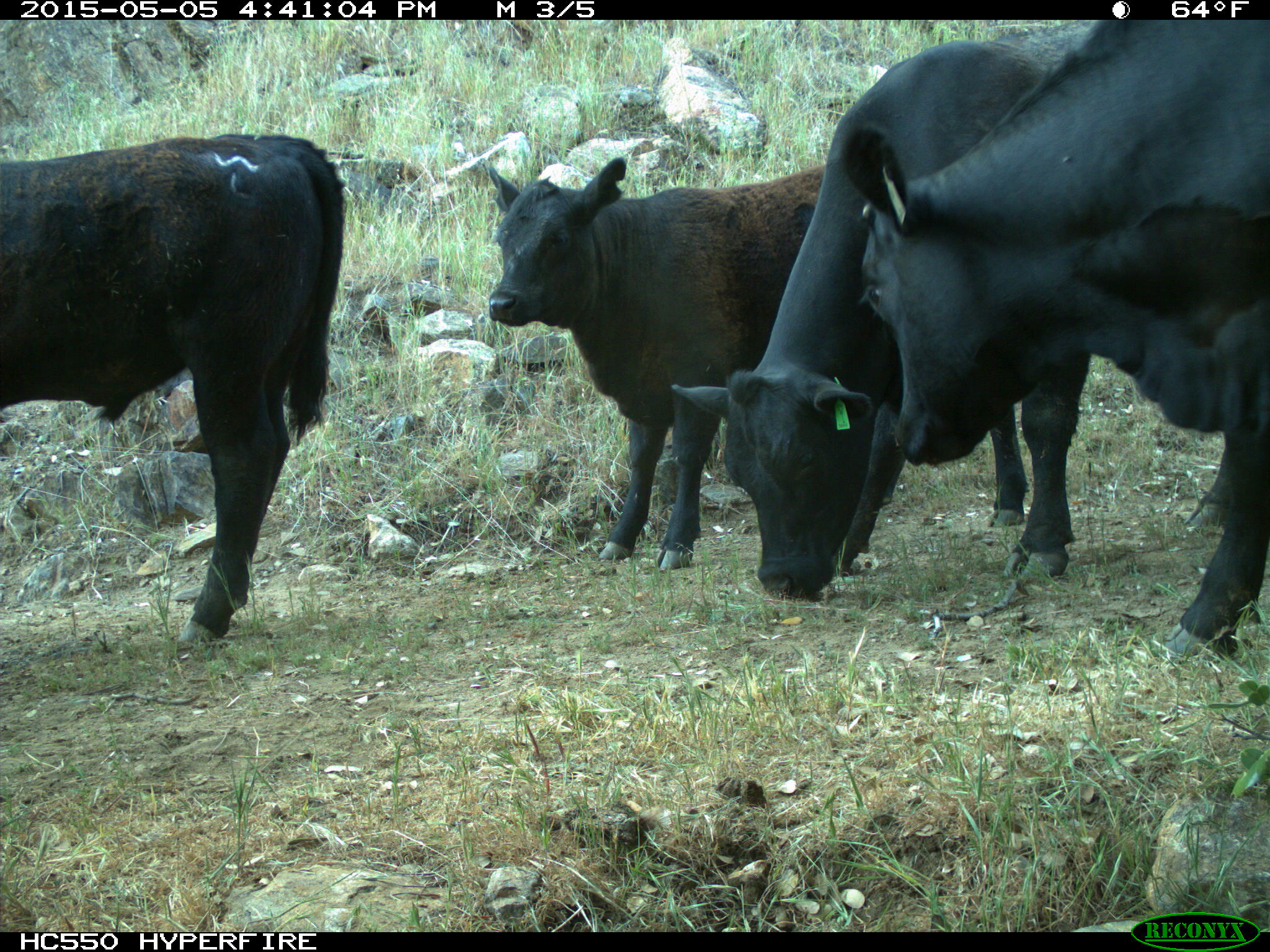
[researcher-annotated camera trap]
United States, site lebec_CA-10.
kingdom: Animalia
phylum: Chordata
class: Mammalia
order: Artiodactyla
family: Bovidae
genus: Bos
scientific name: Bos taurus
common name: domestic cow